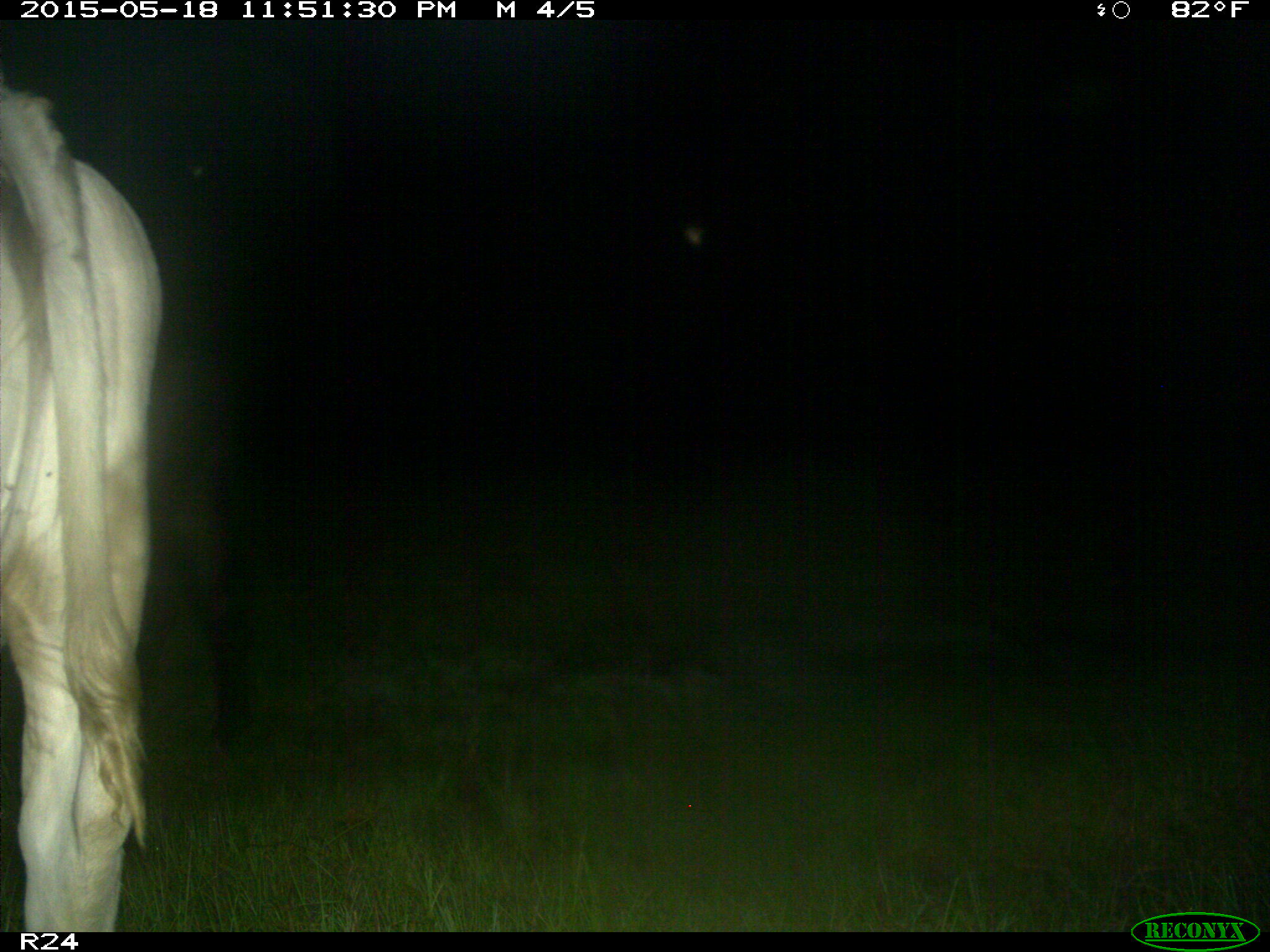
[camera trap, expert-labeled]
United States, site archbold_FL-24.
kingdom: Animalia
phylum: Chordata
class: Aves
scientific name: Aves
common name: birds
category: unidentified bird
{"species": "unidentified bird (birds) (Aves)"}